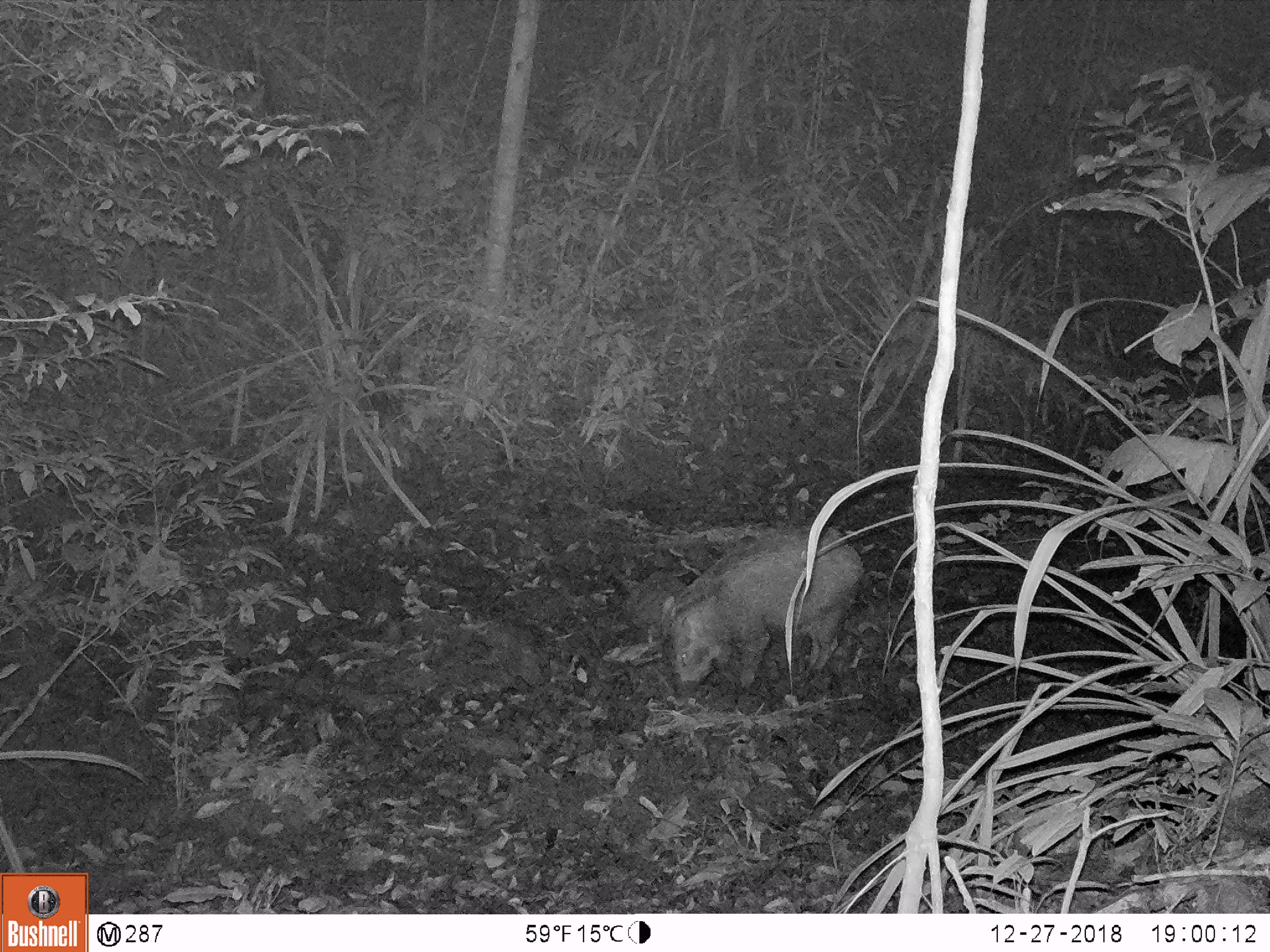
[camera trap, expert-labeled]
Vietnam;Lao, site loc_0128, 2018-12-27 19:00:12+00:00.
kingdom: Animalia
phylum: Chordata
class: Mammalia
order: Artiodactyla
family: Suidae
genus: Sus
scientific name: Sus scrofa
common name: eurasian wild pig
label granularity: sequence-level